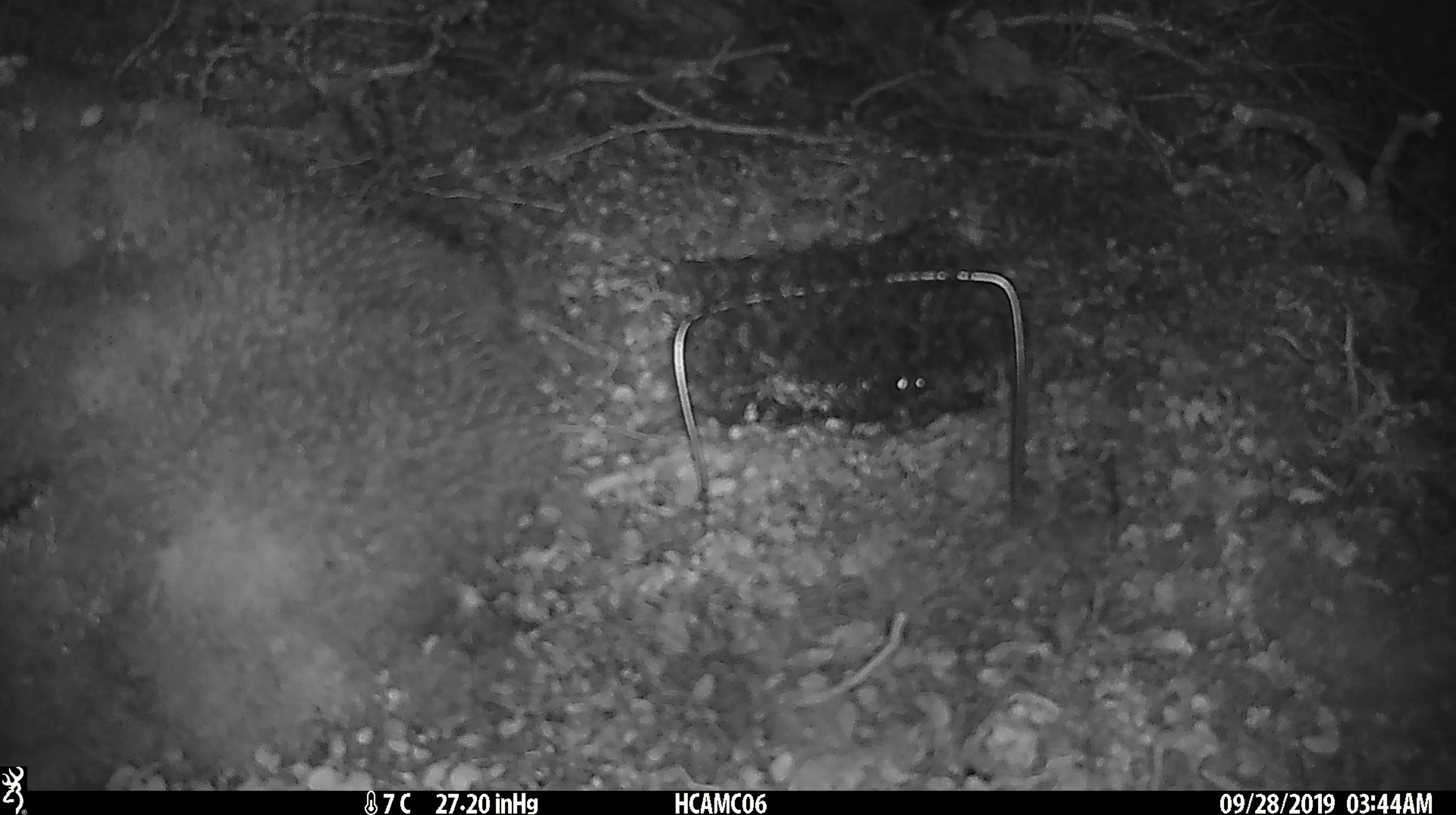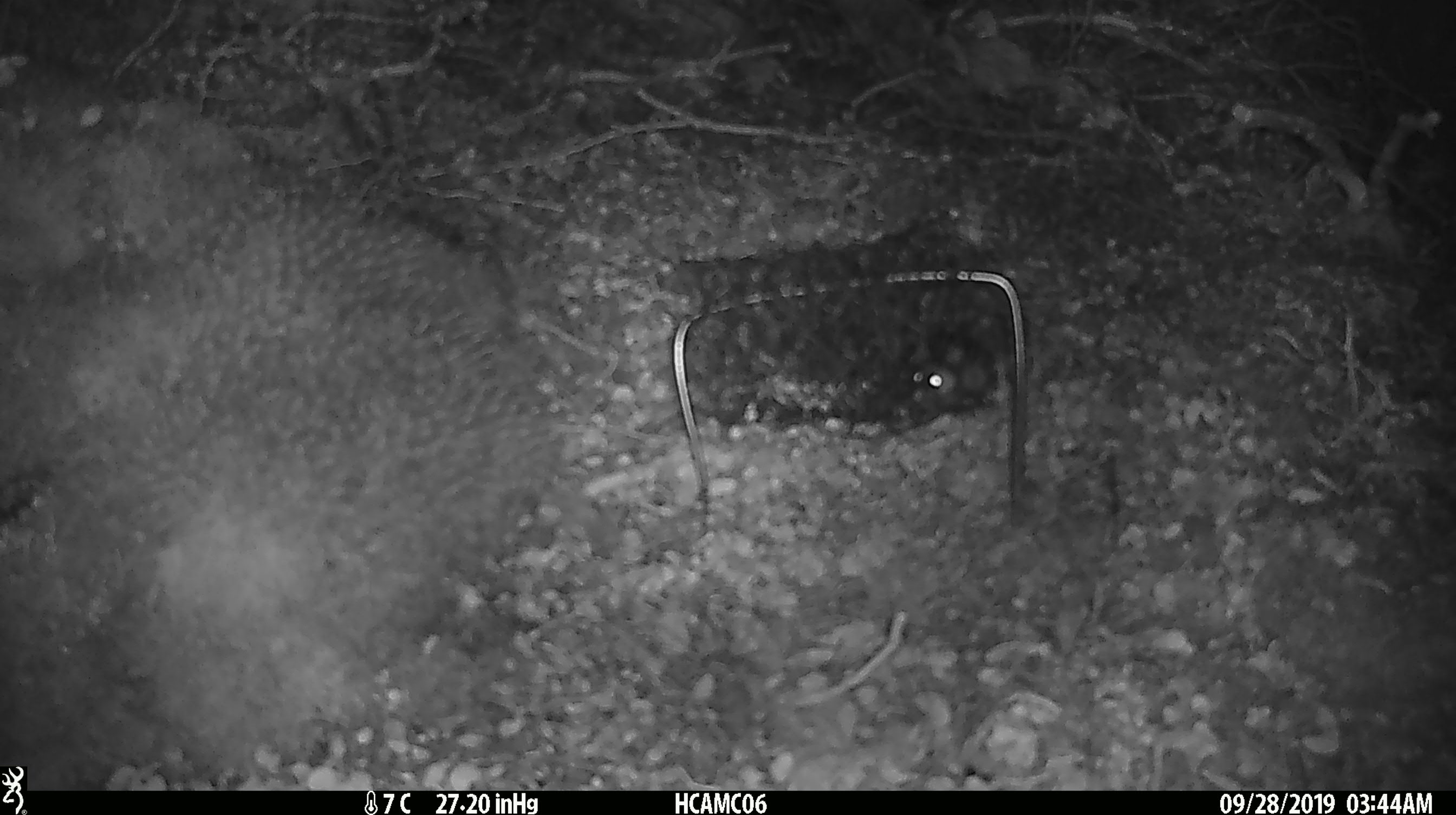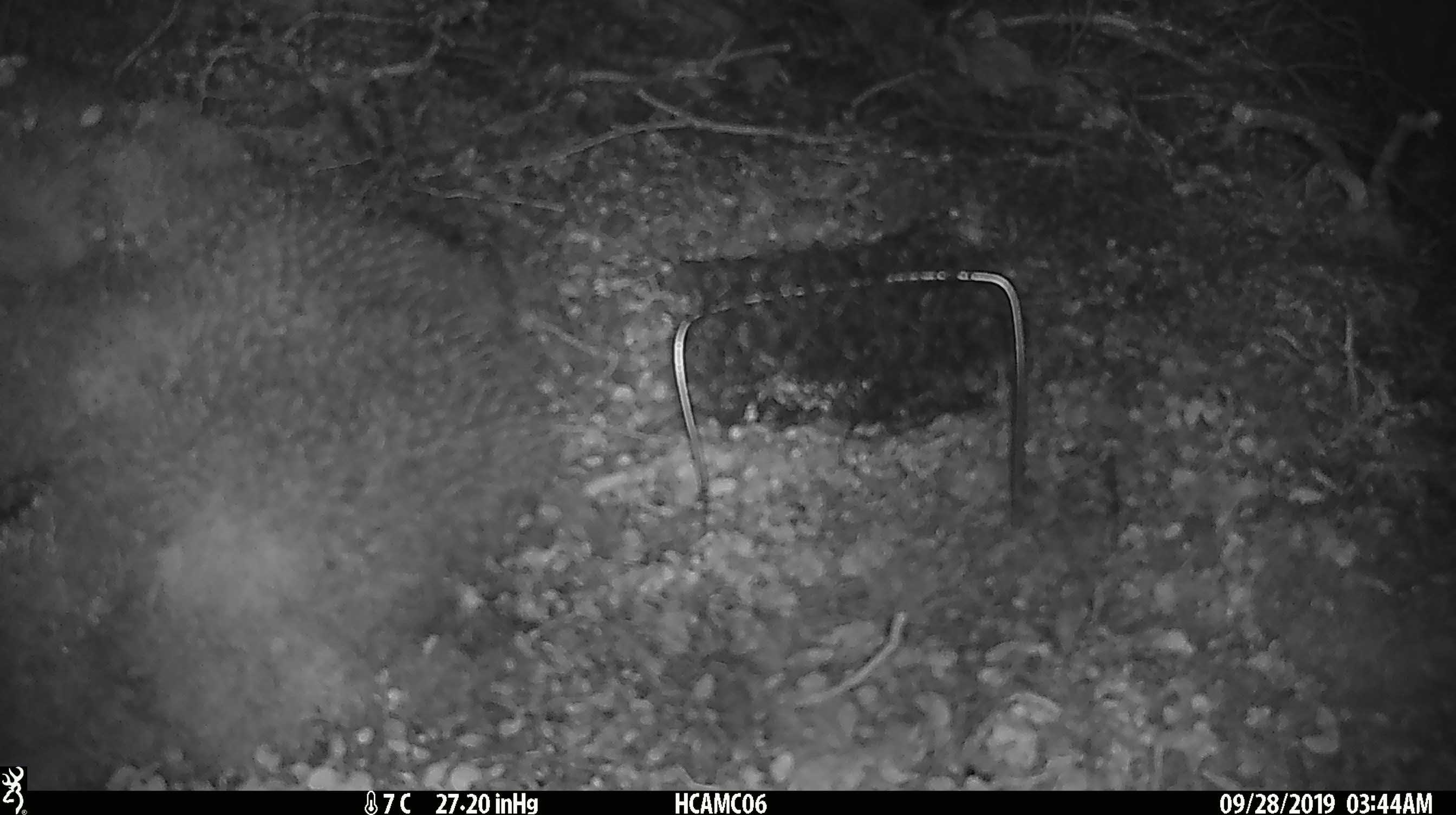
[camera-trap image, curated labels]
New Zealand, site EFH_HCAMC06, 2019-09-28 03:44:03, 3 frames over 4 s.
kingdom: Animalia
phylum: Chordata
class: Mammalia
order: Rodentia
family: Muridae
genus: Mus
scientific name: Mus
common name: mouse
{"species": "mouse (Mus)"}